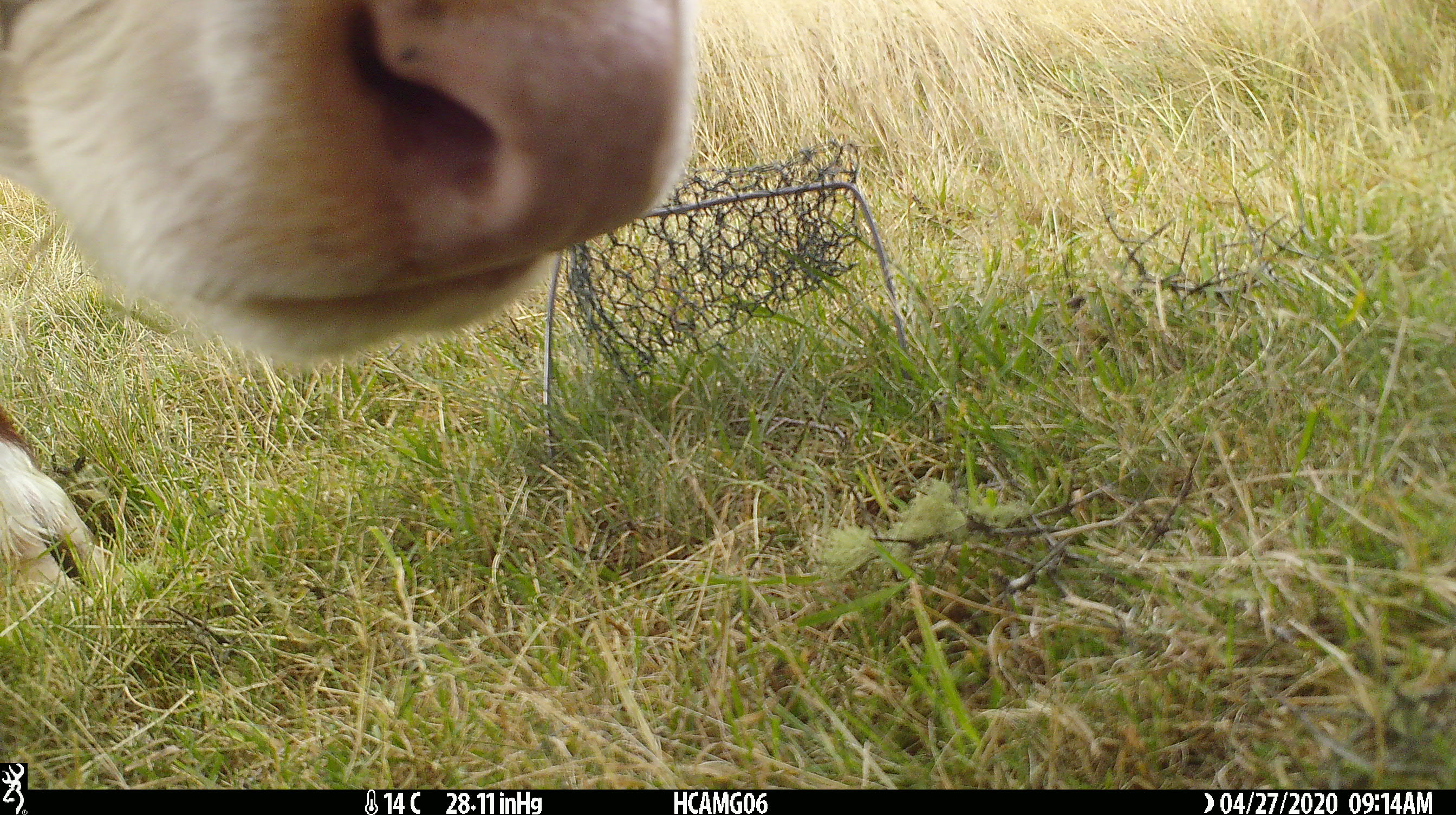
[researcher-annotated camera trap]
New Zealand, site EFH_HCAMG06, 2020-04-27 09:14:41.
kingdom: Animalia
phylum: Chordata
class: Mammalia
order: Artiodactyla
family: Bovidae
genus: Bos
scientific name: Bos taurus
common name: domestic cow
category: cow